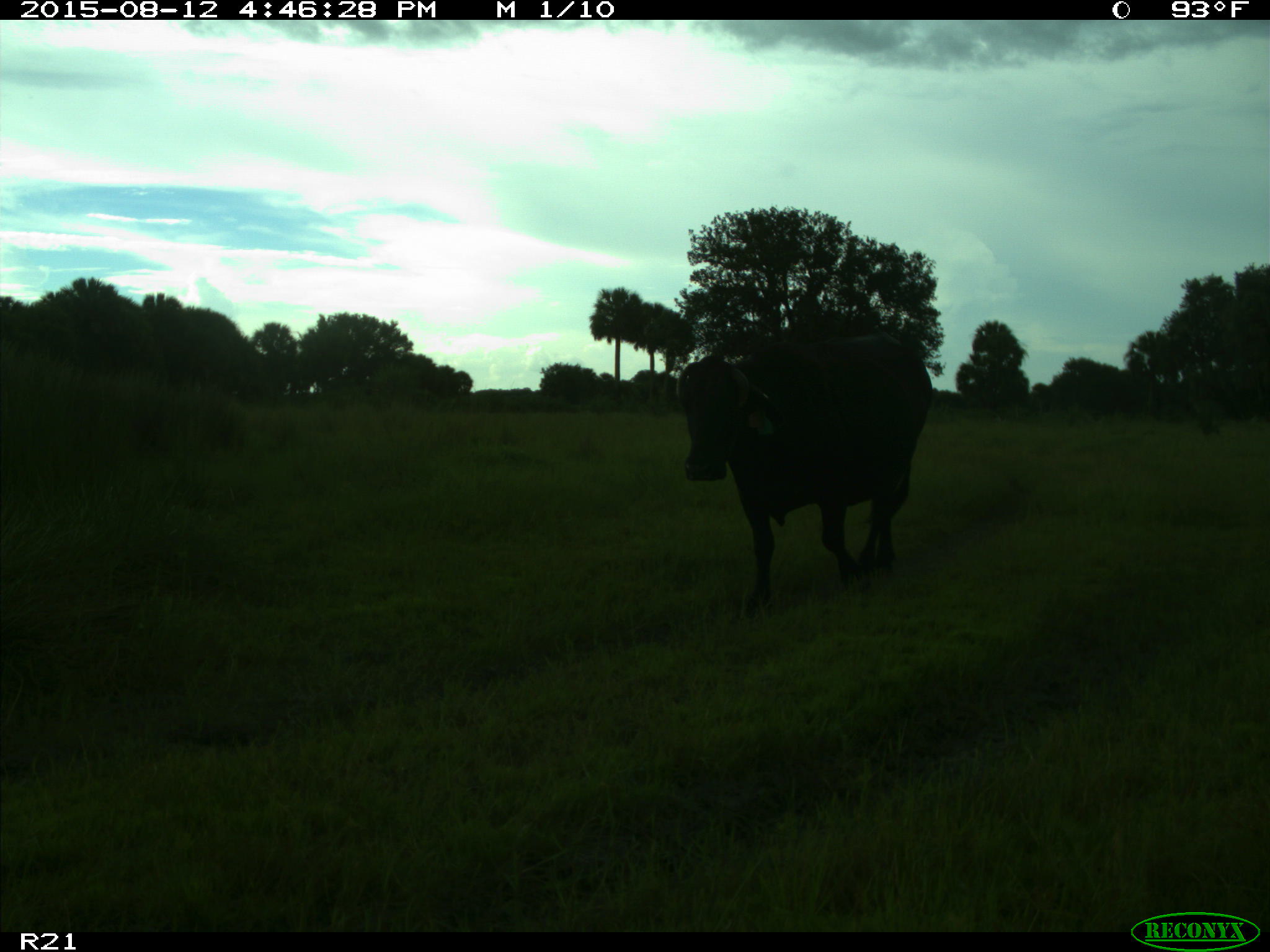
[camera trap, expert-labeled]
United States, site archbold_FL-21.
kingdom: Animalia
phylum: Chordata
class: Mammalia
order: Artiodactyla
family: Bovidae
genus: Bos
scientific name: Bos taurus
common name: domestic cow